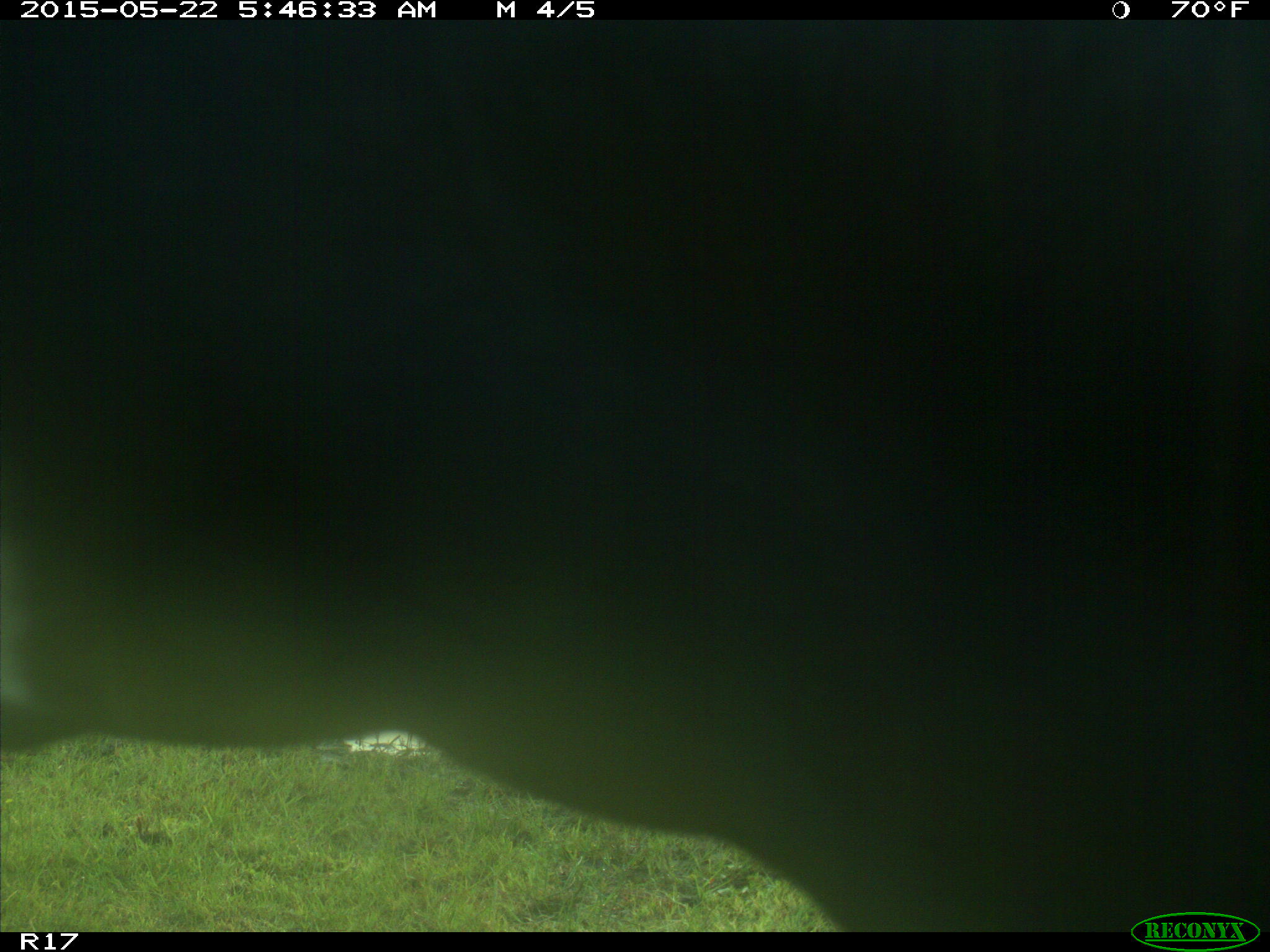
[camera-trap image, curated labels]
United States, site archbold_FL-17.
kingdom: Animalia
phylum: Chordata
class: Mammalia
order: Artiodactyla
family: Bovidae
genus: Bos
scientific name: Bos taurus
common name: domestic cow